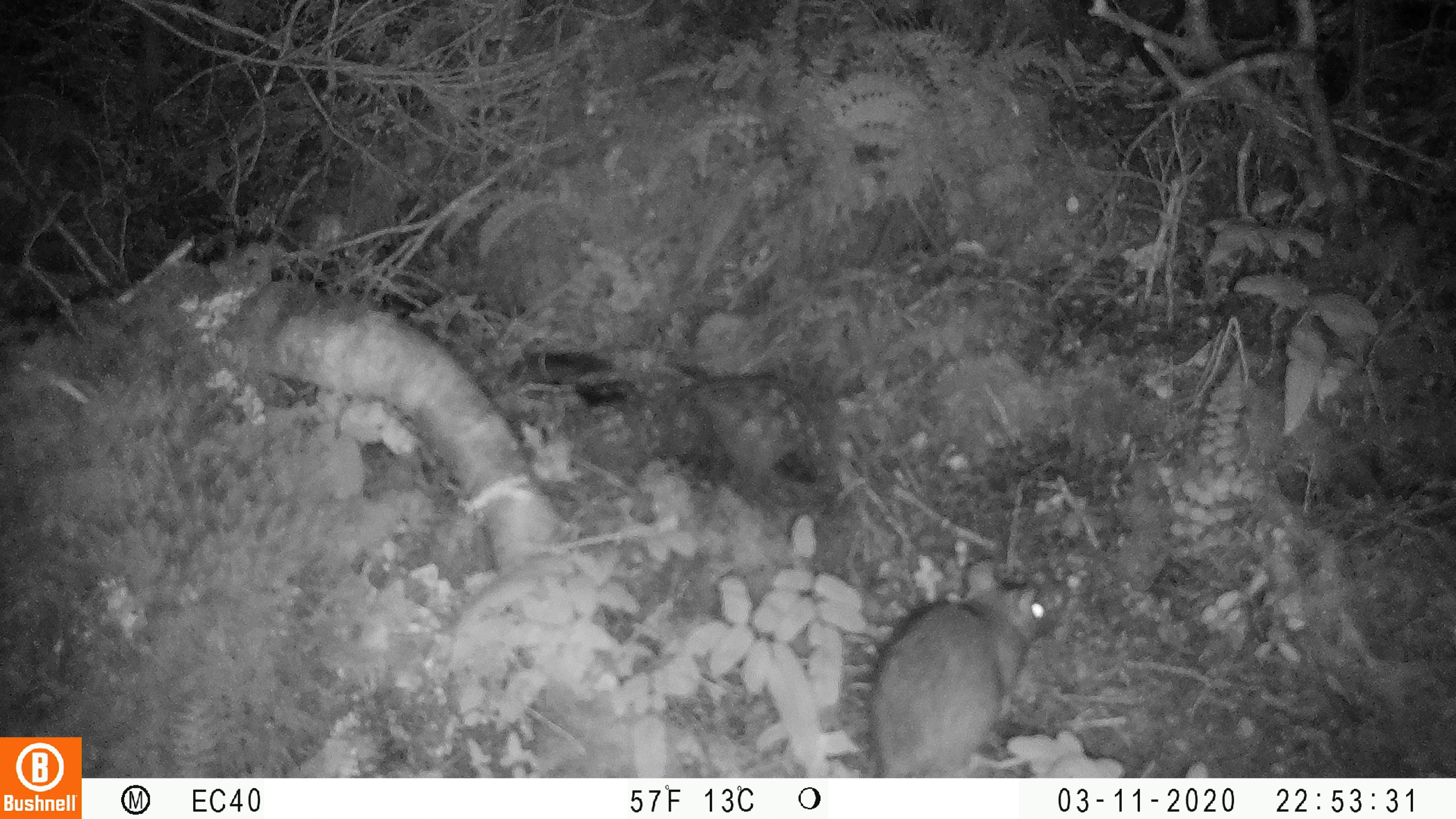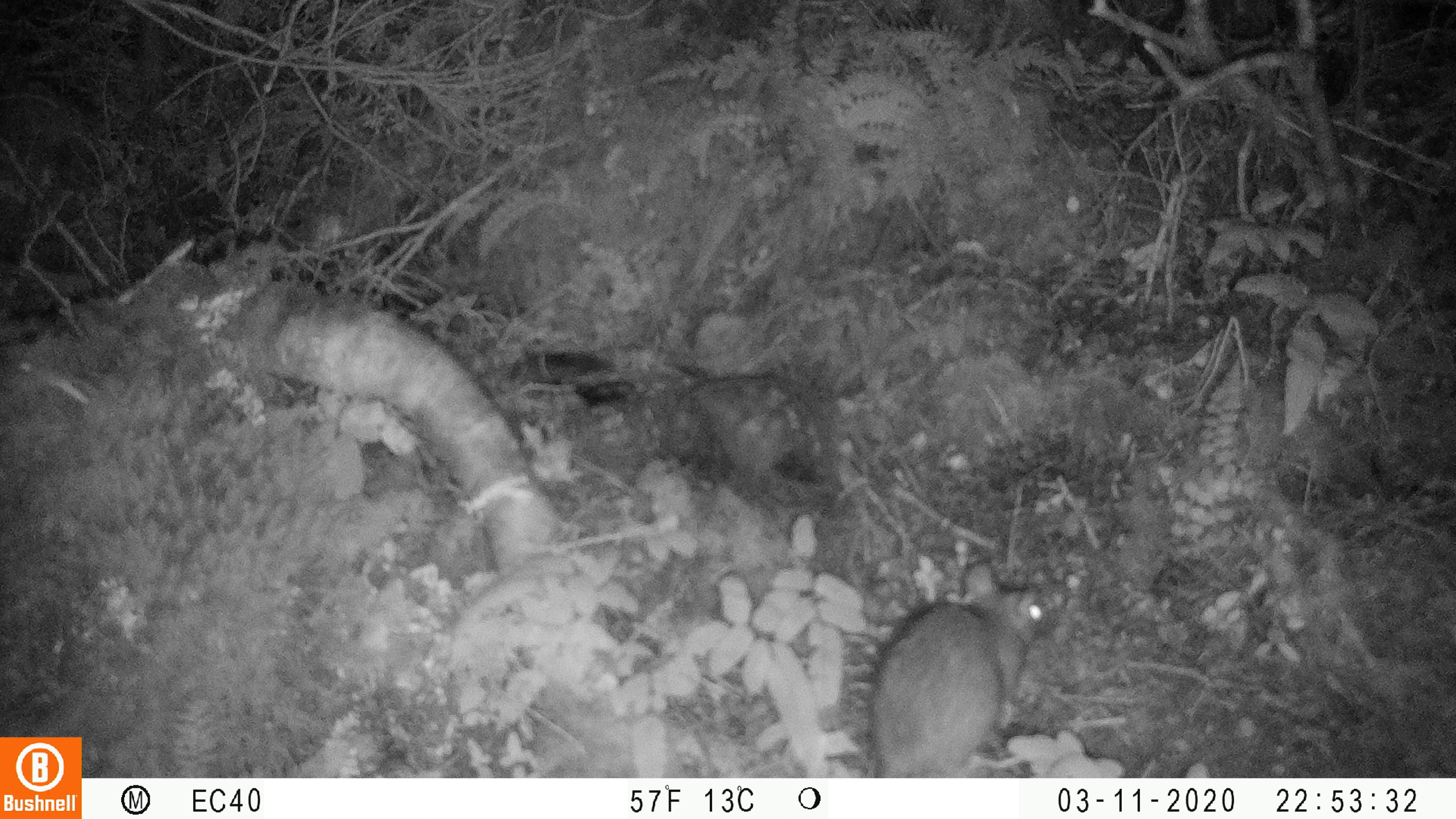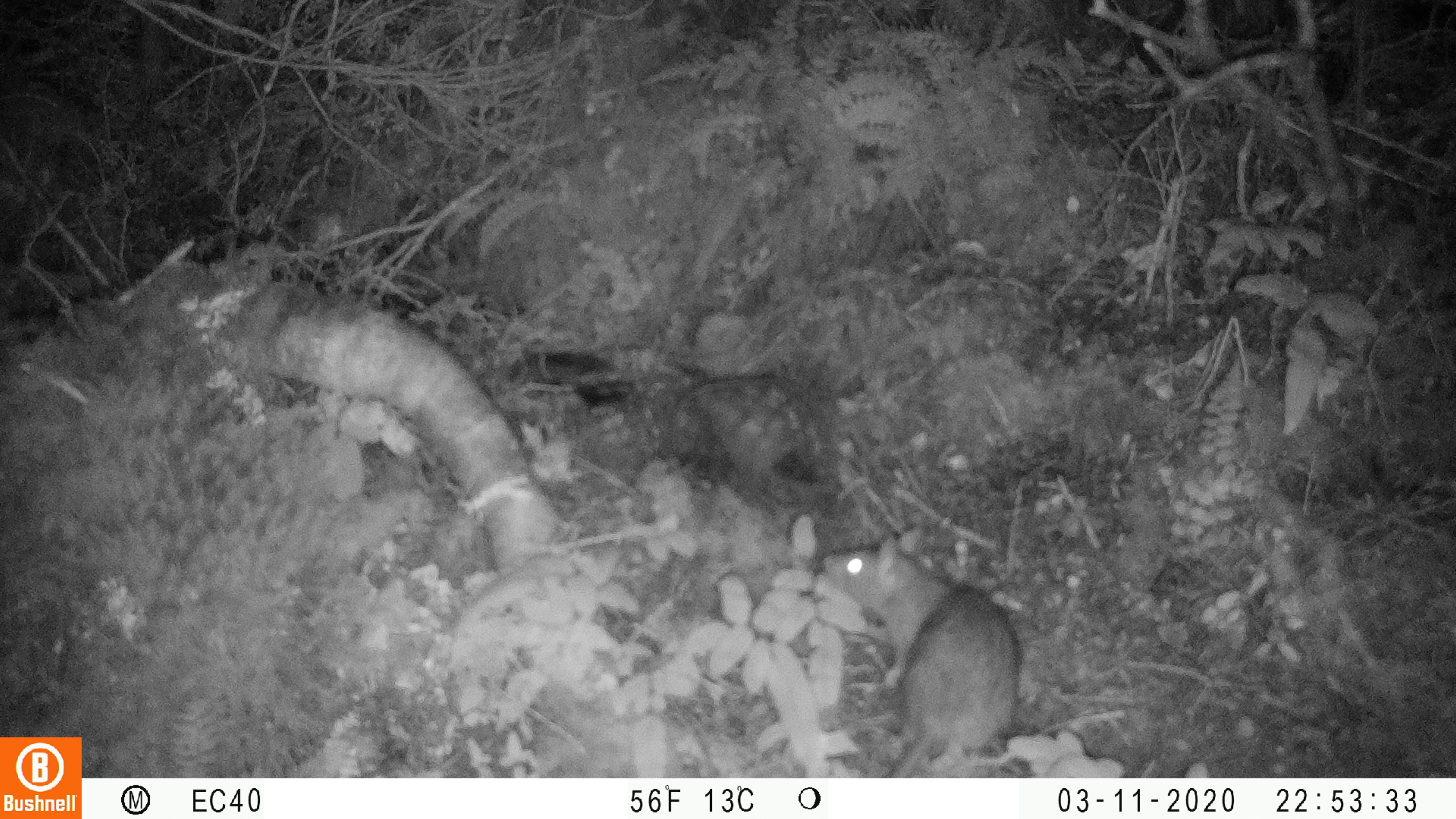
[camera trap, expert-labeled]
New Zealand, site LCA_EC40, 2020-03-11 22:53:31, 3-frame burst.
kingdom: Animalia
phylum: Chordata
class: Mammalia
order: Rodentia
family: Muridae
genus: Rattus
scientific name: Rattus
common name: rat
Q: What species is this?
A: Rat (Rattus).